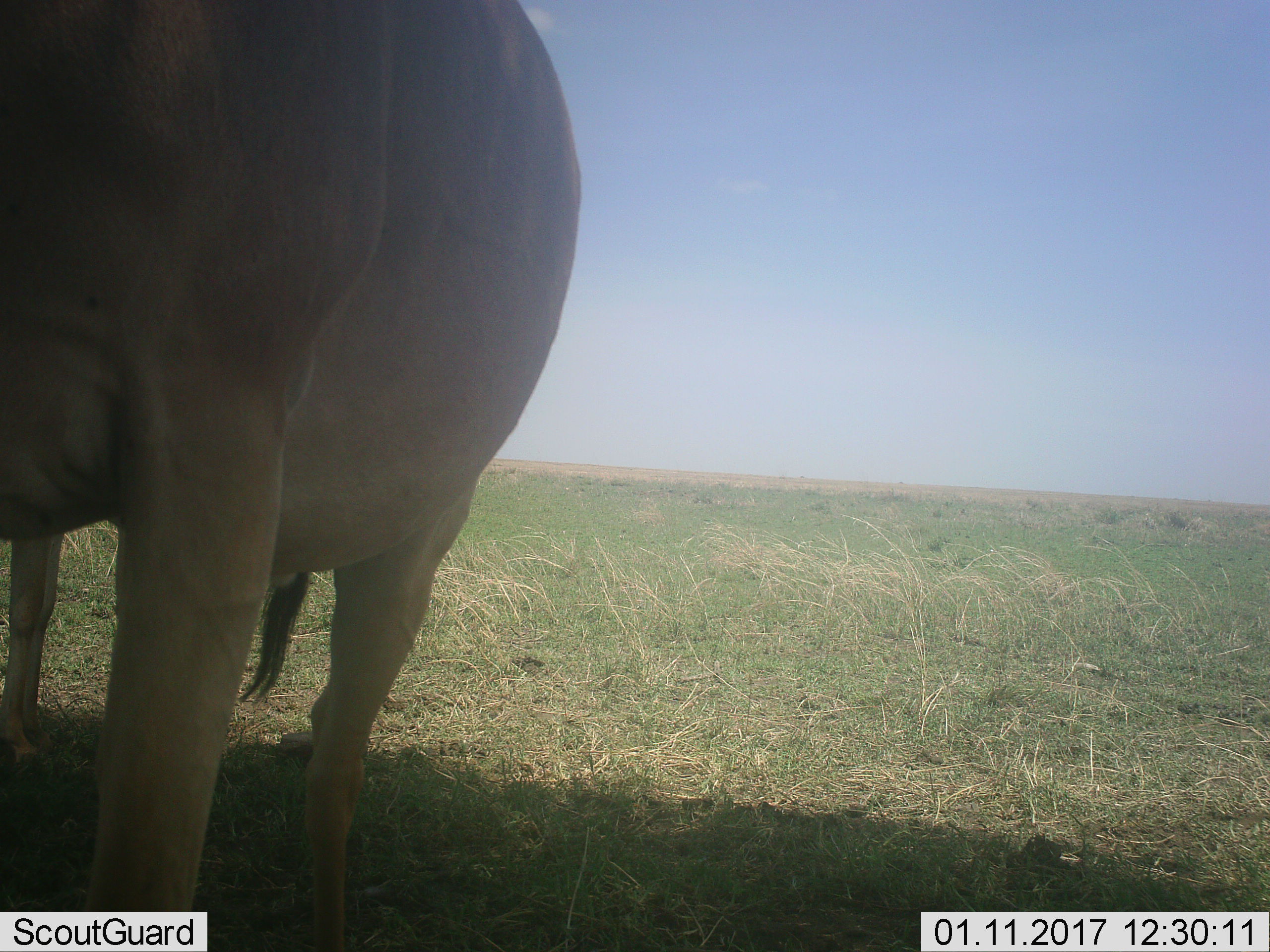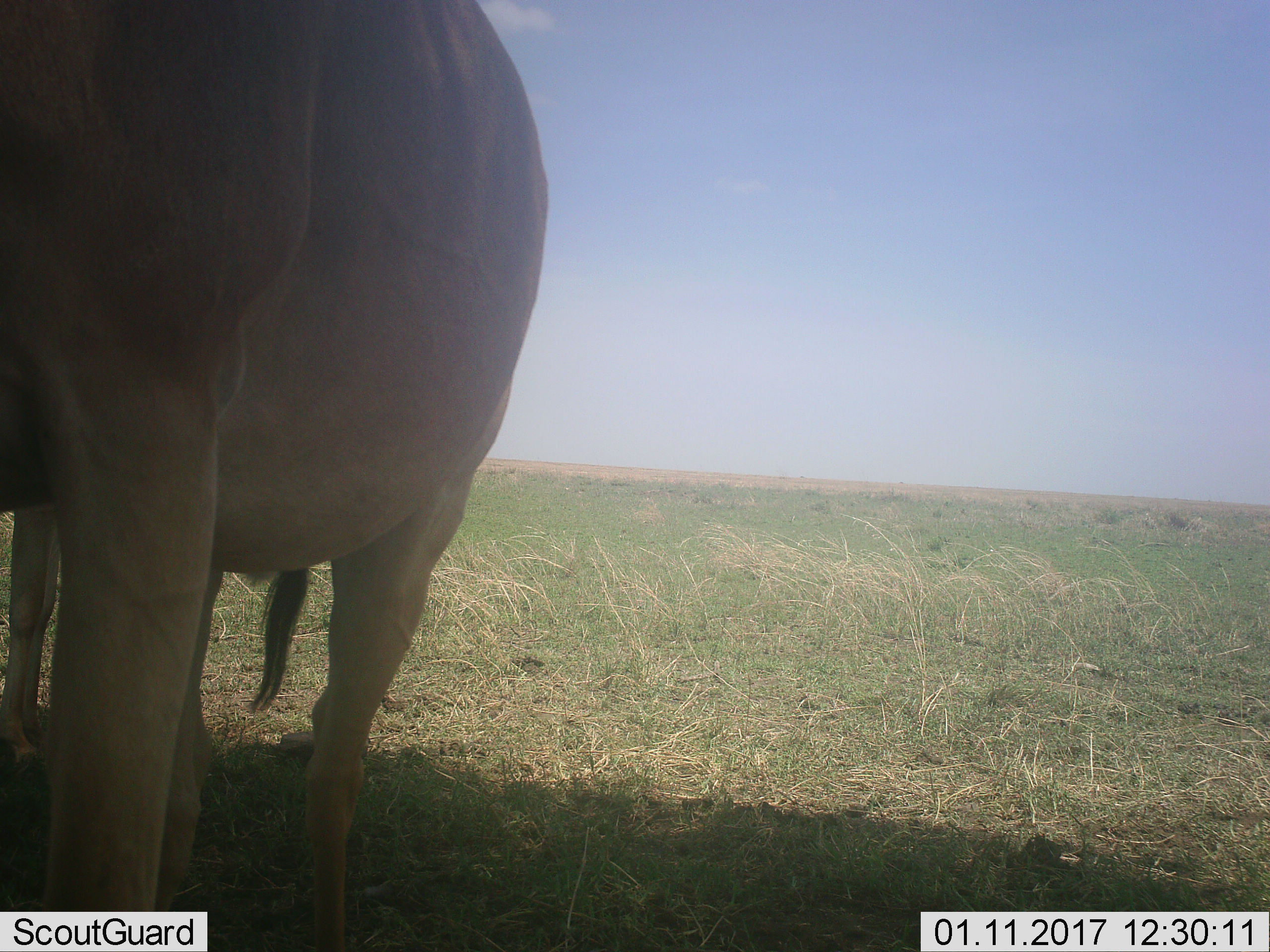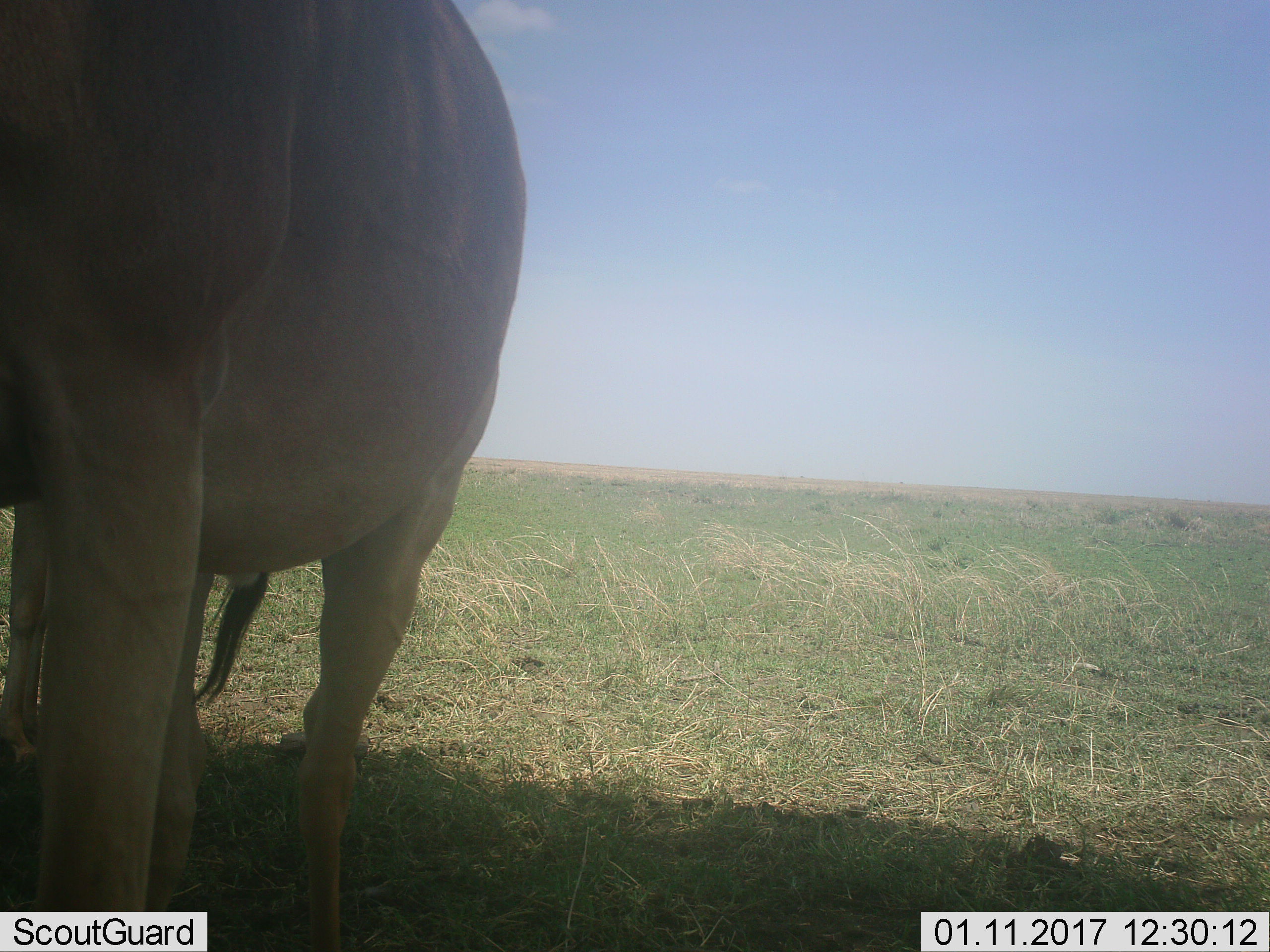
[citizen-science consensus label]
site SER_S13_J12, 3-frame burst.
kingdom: Animalia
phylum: Chordata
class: Mammalia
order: Artiodactyla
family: Bovidae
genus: Alcelaphus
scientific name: Alcelaphus buselaphus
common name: hartebeest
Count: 2.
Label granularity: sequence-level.